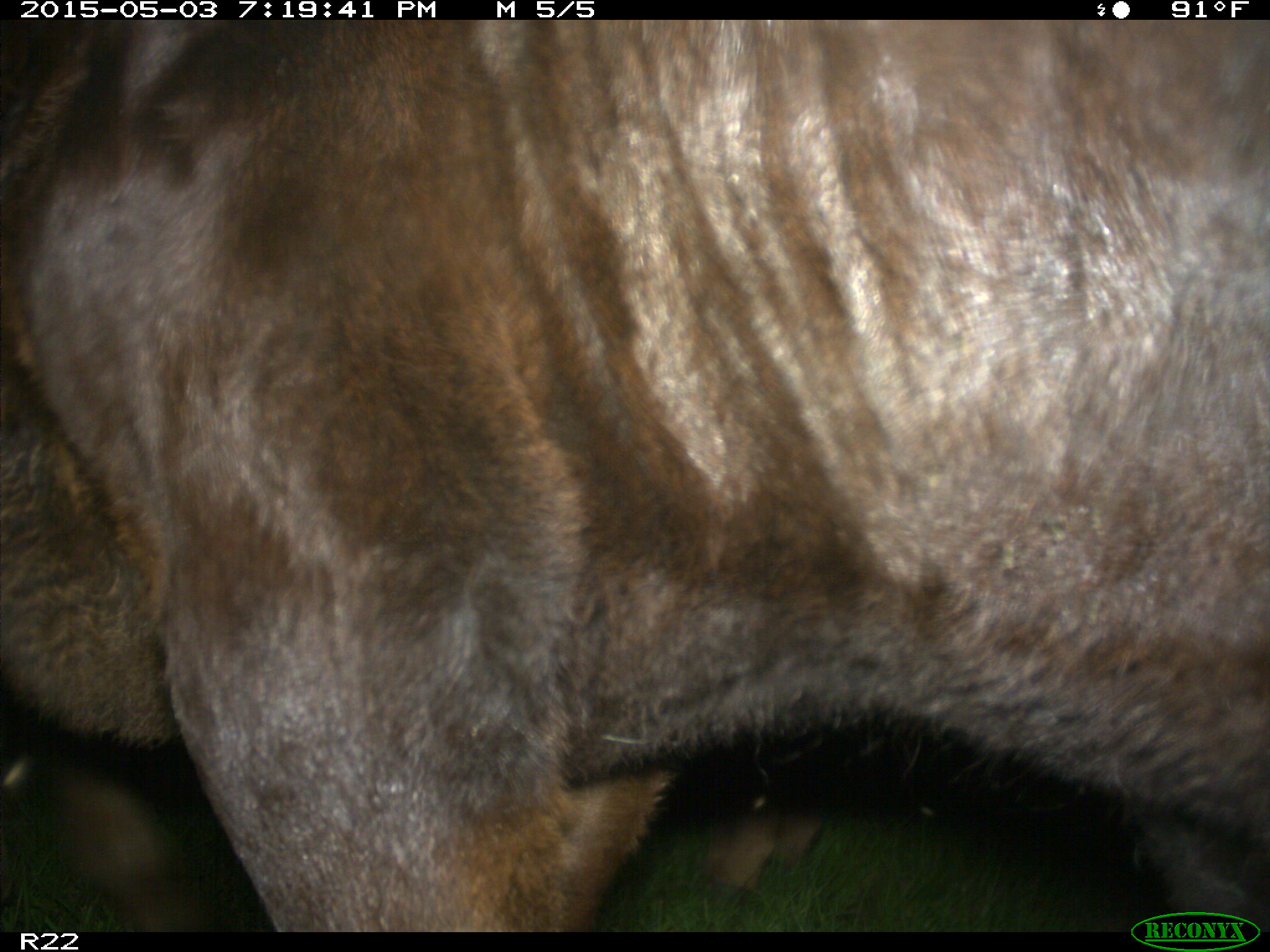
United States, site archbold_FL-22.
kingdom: Animalia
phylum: Chordata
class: Mammalia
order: Artiodactyla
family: Bovidae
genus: Bos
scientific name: Bos taurus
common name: domestic cow